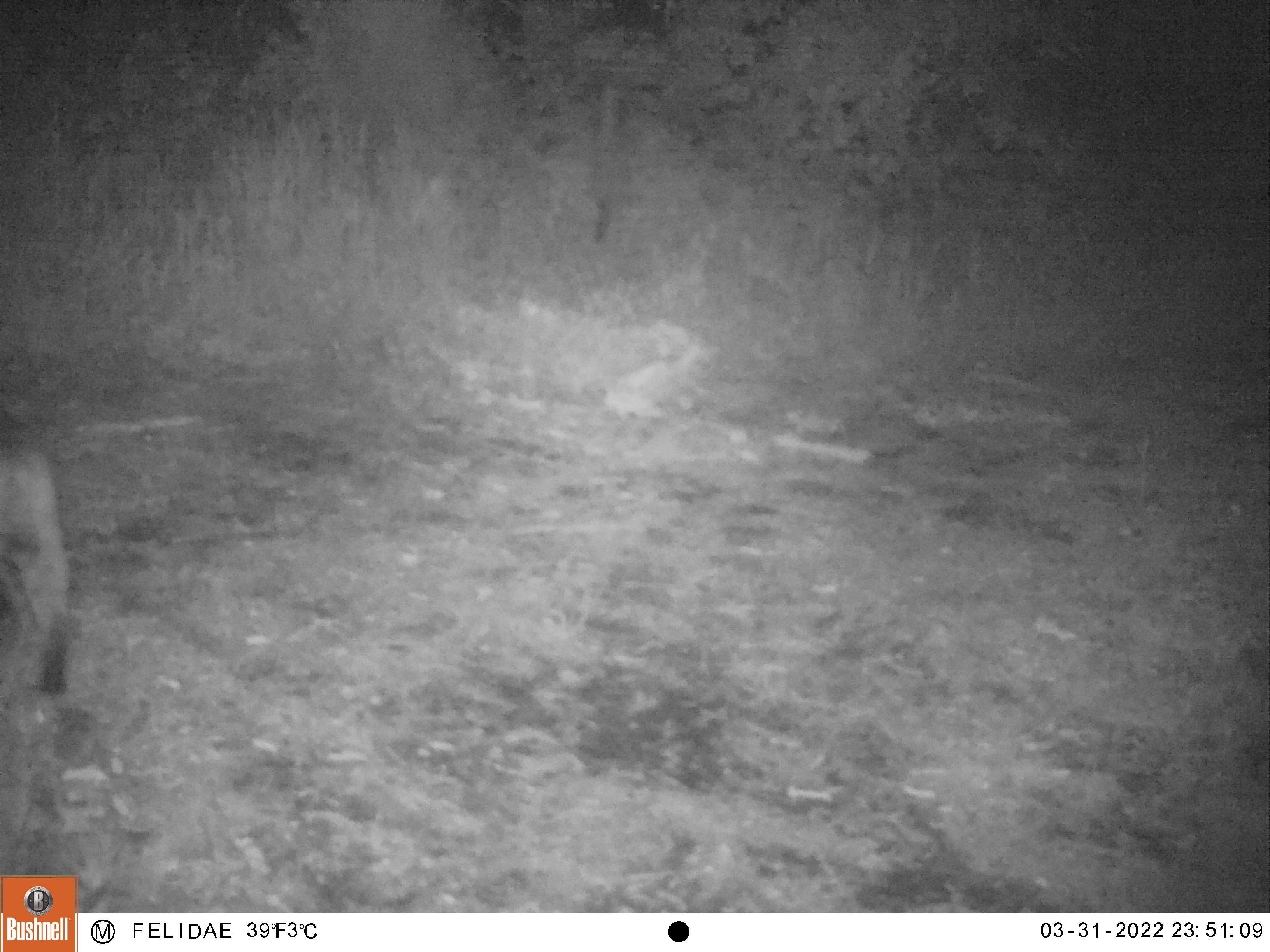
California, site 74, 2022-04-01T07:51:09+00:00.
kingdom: Animalia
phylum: Chordata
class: Mammalia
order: Carnivora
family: Felidae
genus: Lynx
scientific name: Lynx rufus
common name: bobcat